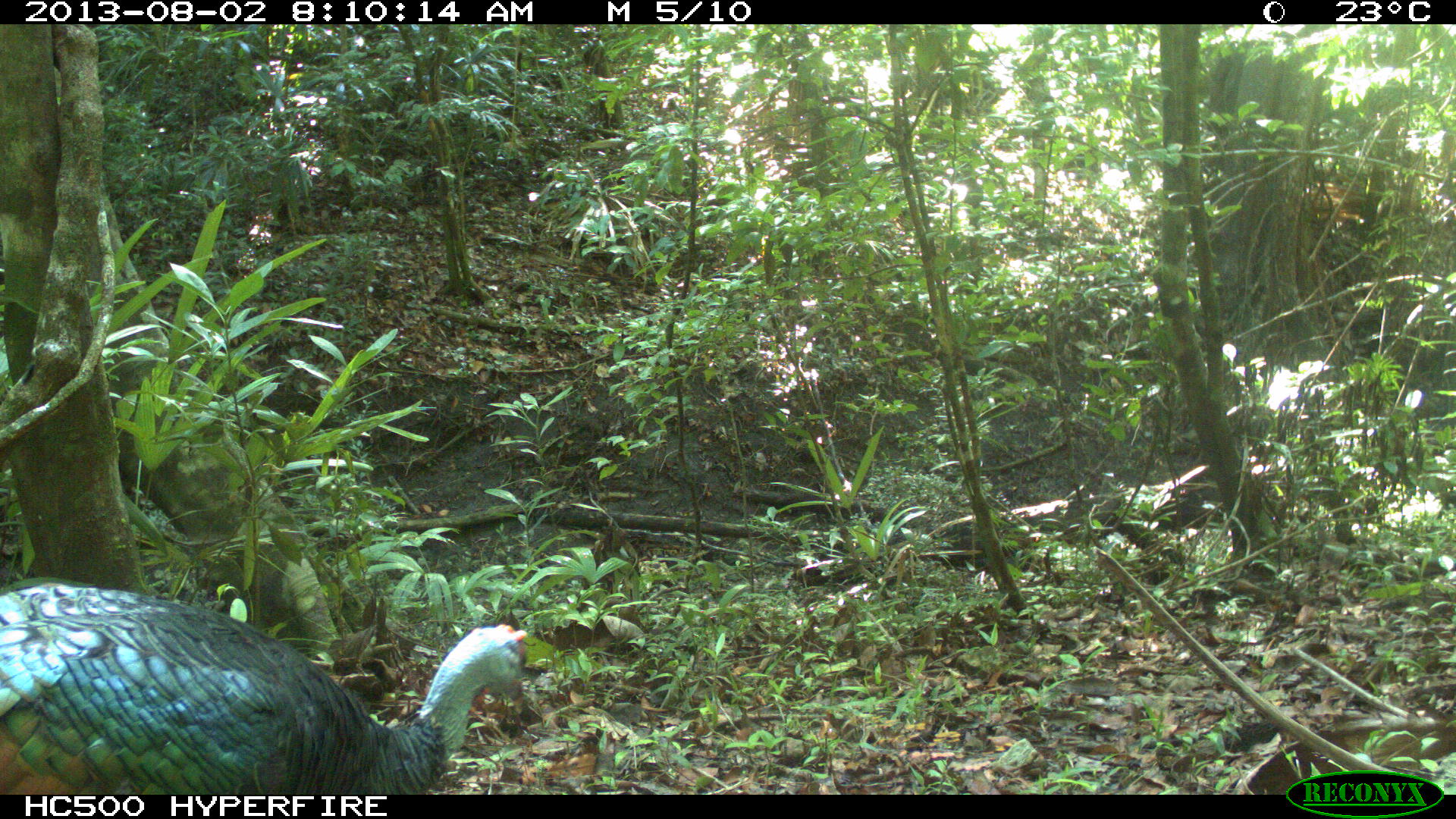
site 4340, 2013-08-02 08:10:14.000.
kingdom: Animalia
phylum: Chordata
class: Aves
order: Galliformes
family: Phasianidae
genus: Meleagris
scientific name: Meleagris ocellata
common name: ocellated turkey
Meleagris ocellata (ocellated turkey), count 1, sex male.